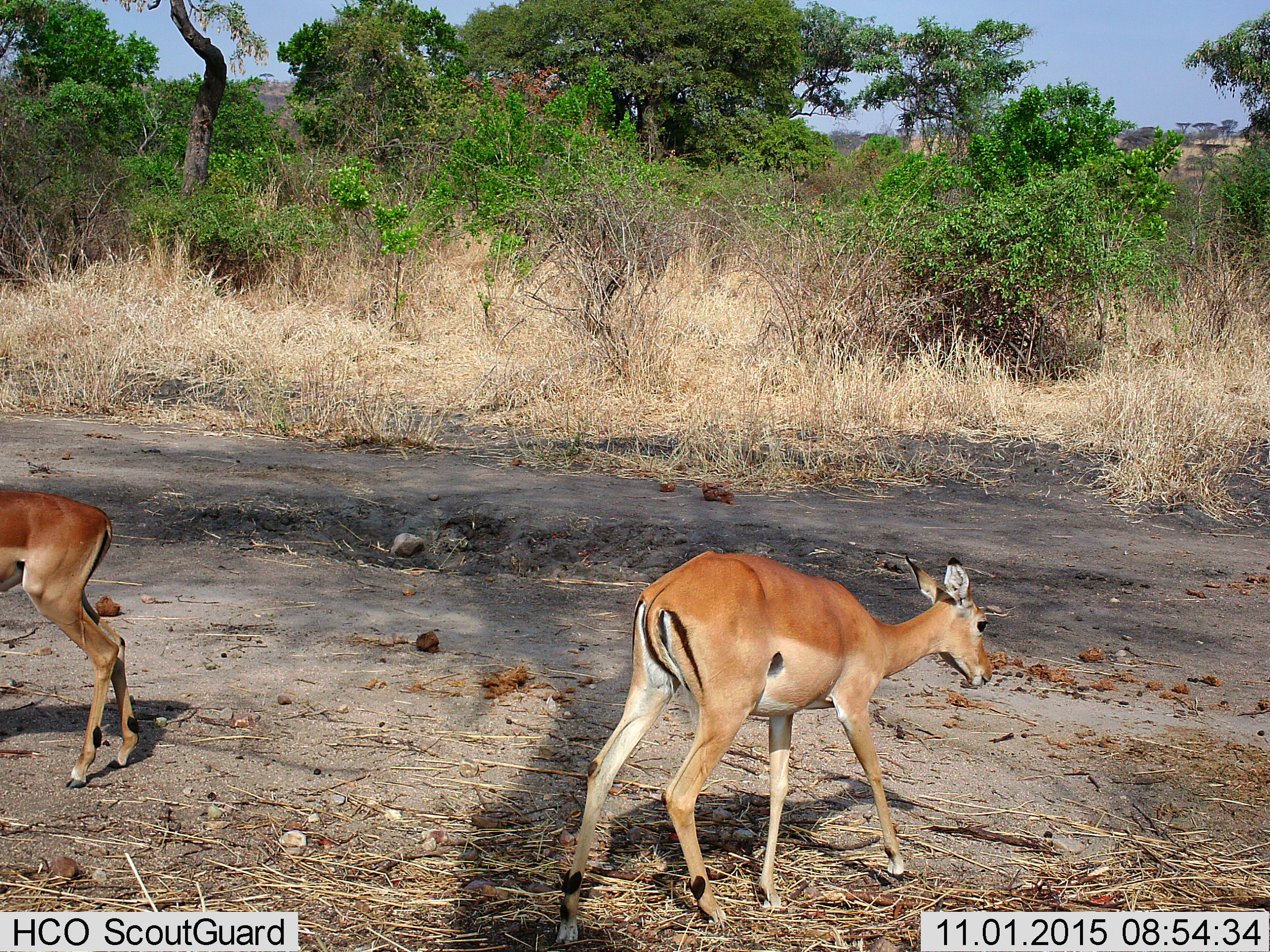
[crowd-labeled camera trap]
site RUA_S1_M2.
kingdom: Animalia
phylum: Chordata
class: Mammalia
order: Artiodactyla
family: Bovidae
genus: Aepyceros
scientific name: Aepyceros melampus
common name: impala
Impala (Aepyceros melampus), count 2. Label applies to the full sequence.